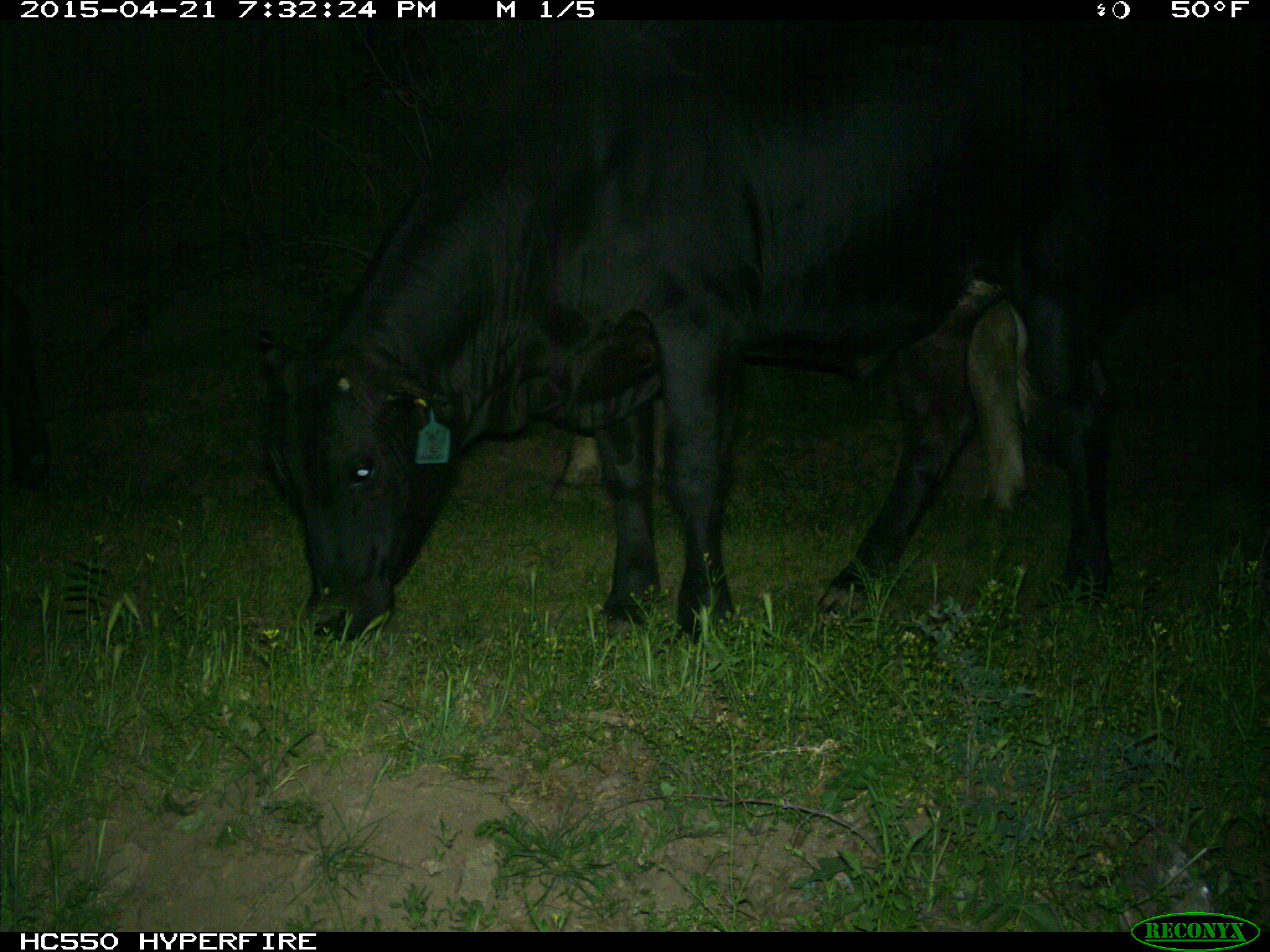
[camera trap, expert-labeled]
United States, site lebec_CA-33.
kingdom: Animalia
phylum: Chordata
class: Mammalia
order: Artiodactyla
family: Bovidae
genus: Bos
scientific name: Bos taurus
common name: domestic cow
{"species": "Bos taurus (domestic cow)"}